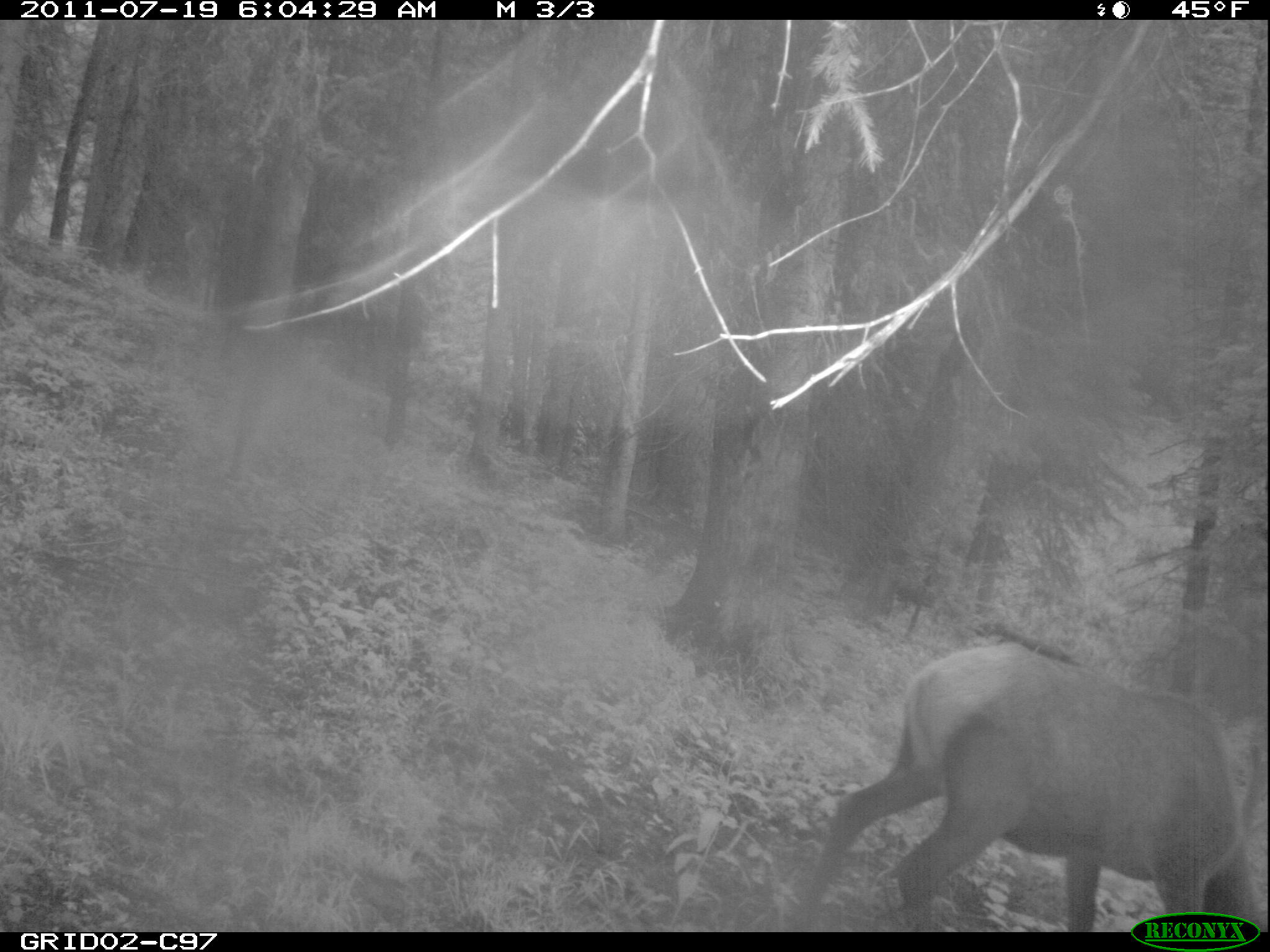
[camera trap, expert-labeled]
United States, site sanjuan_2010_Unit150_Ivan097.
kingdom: Animalia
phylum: Chordata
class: Mammalia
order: Artiodactyla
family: Cervidae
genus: Cervus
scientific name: Cervus elaphus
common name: red deer